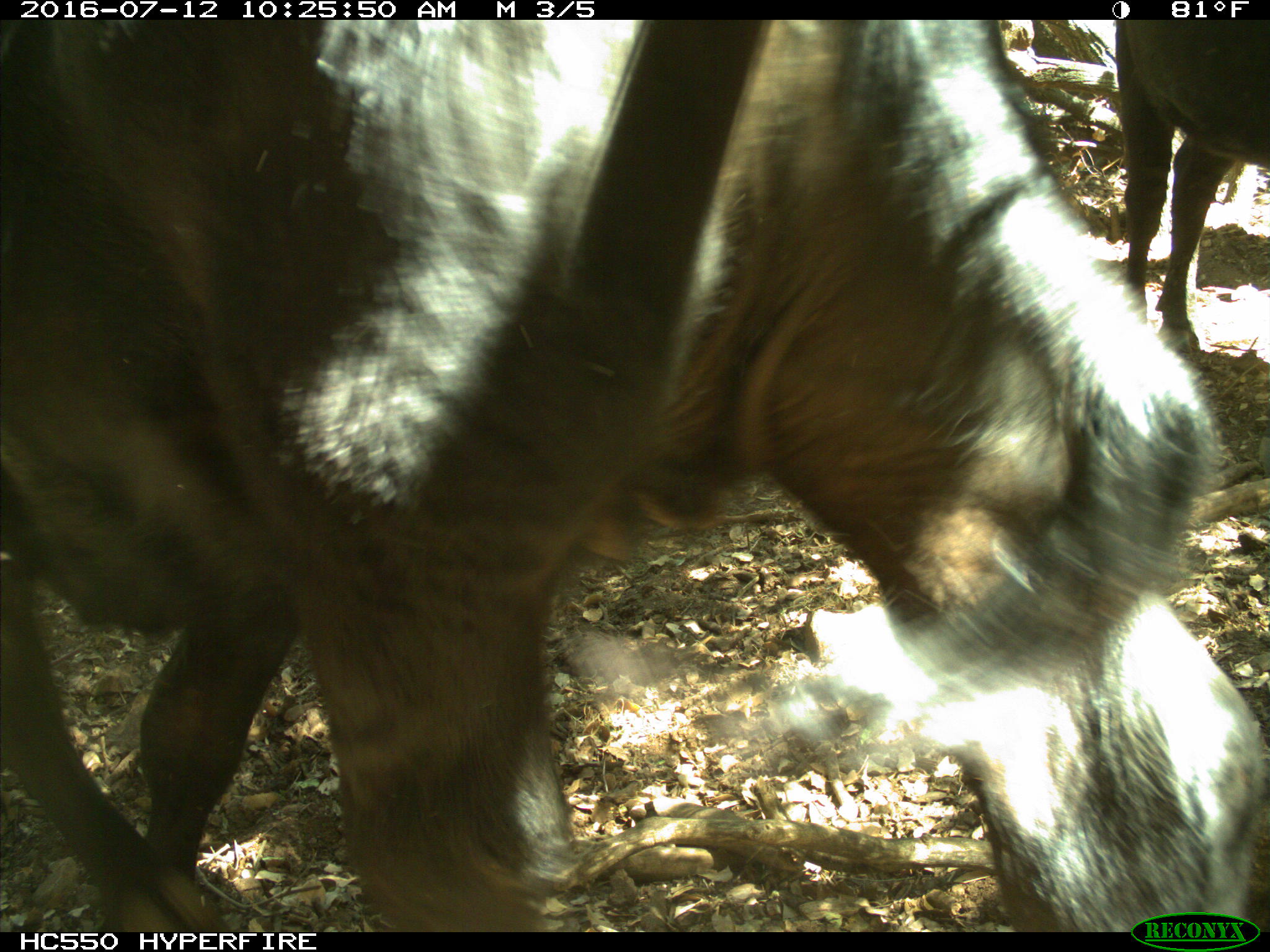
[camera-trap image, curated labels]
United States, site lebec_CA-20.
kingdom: Animalia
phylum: Chordata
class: Mammalia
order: Artiodactyla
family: Bovidae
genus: Bos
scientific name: Bos taurus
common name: domestic cow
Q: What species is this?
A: Bos taurus (domestic cow).